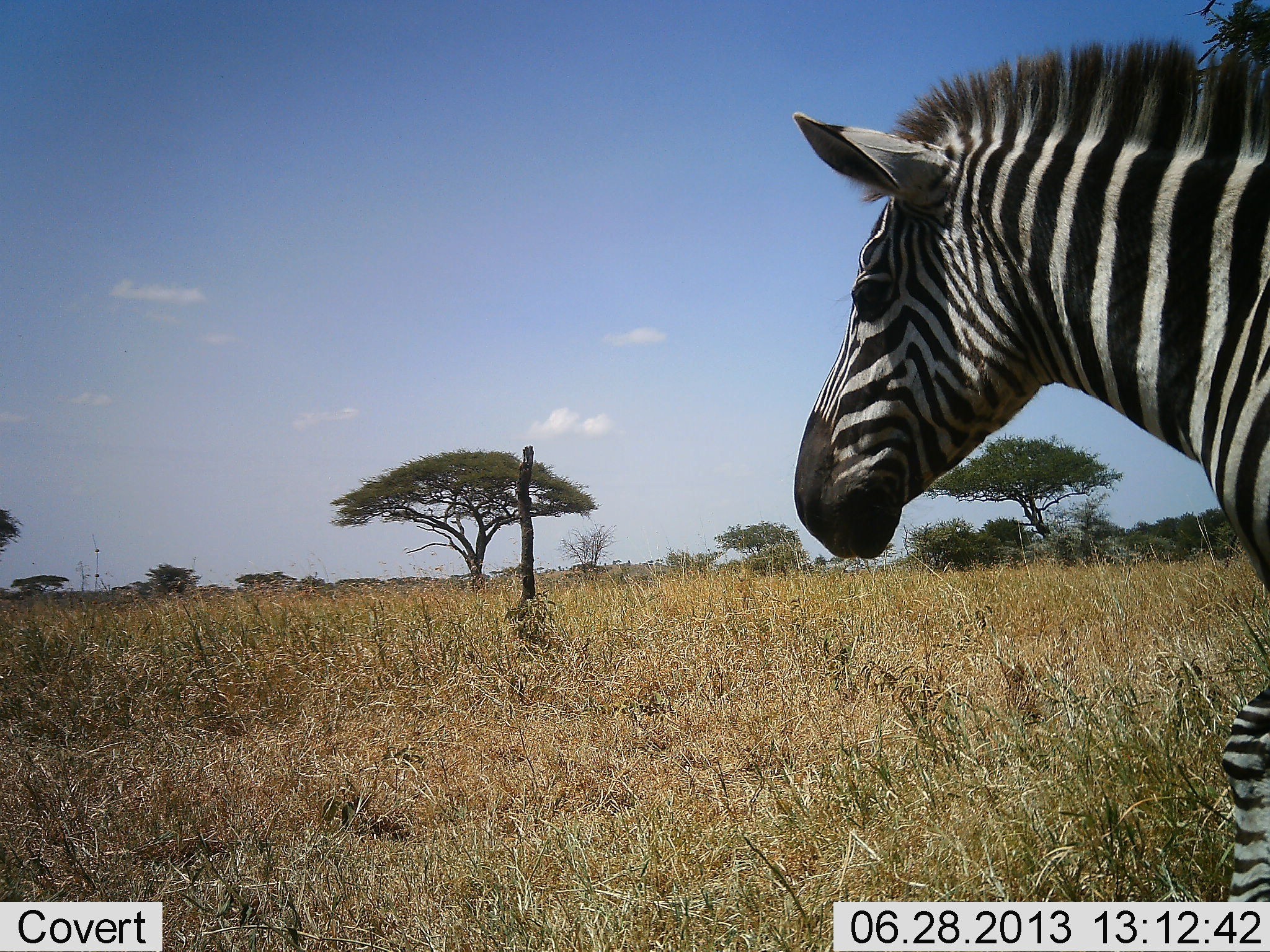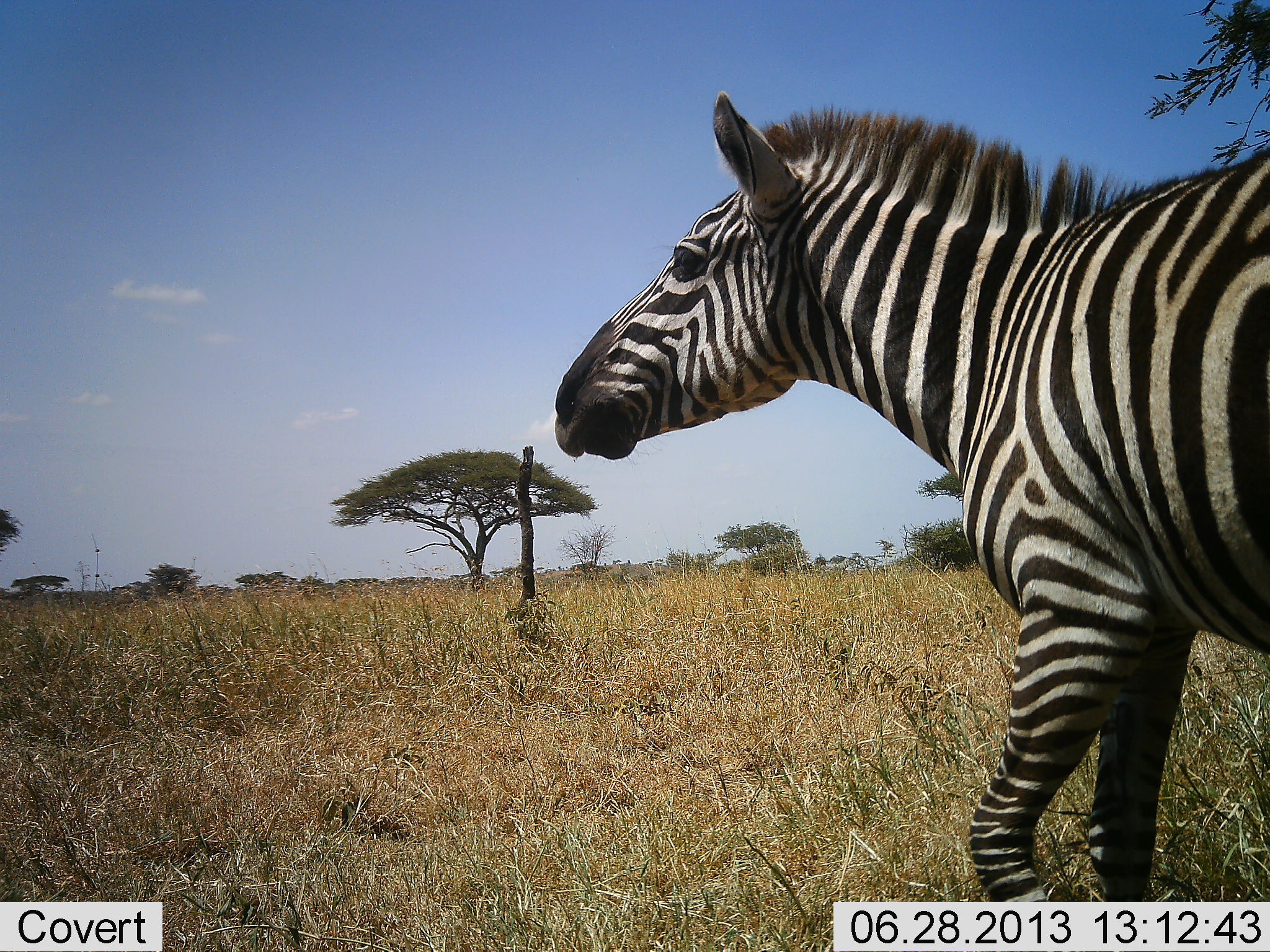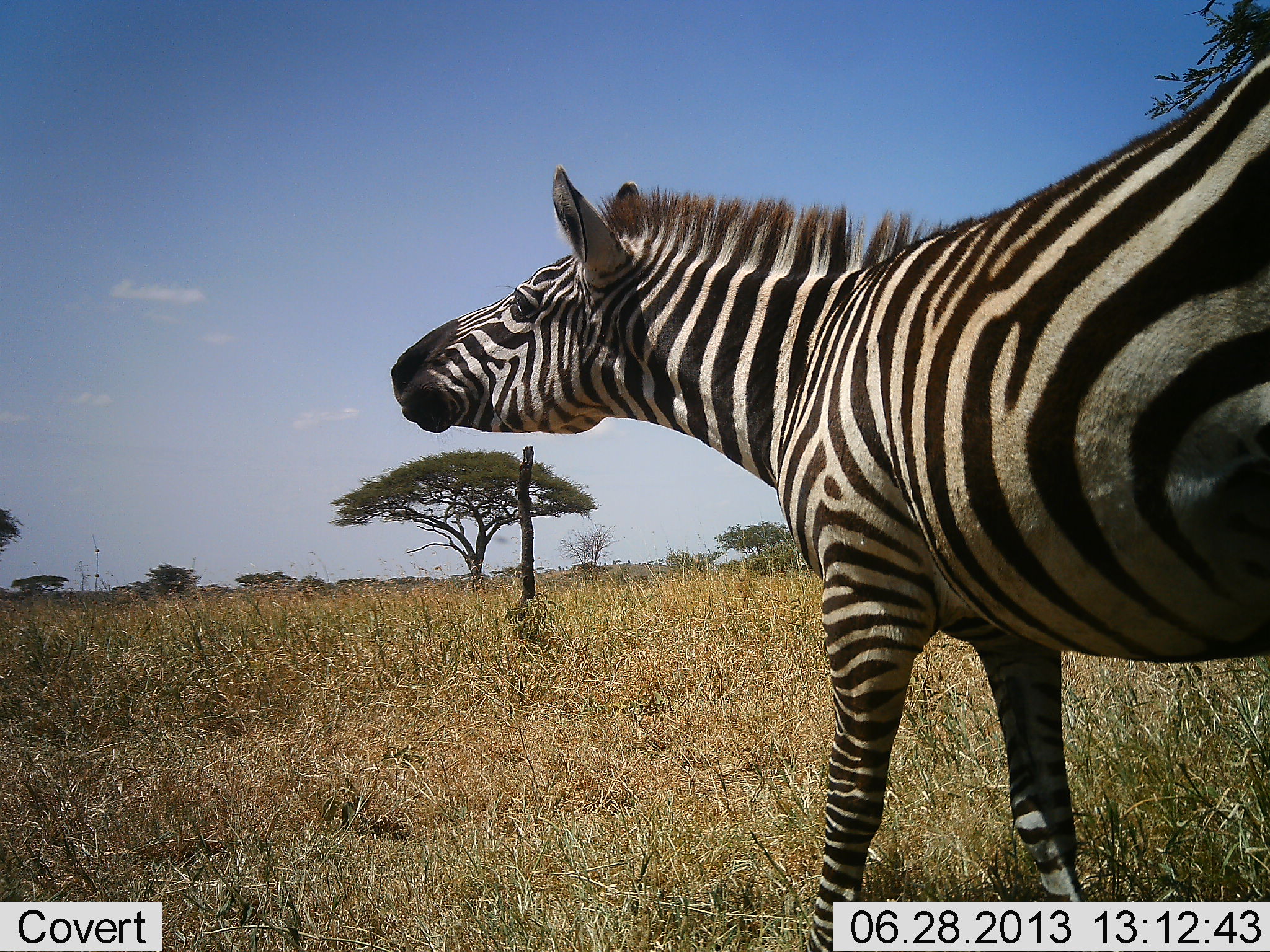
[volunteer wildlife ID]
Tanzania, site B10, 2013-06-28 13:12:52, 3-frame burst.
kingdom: Animalia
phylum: Chordata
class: Mammalia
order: Perissodactyla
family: Equidae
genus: Equus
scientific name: Equus quagga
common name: plains zebra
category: zebra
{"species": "zebra (plains zebra) (Equus quagga)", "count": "1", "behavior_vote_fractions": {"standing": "0%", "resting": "0%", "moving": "100%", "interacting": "0%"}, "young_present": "0%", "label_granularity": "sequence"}